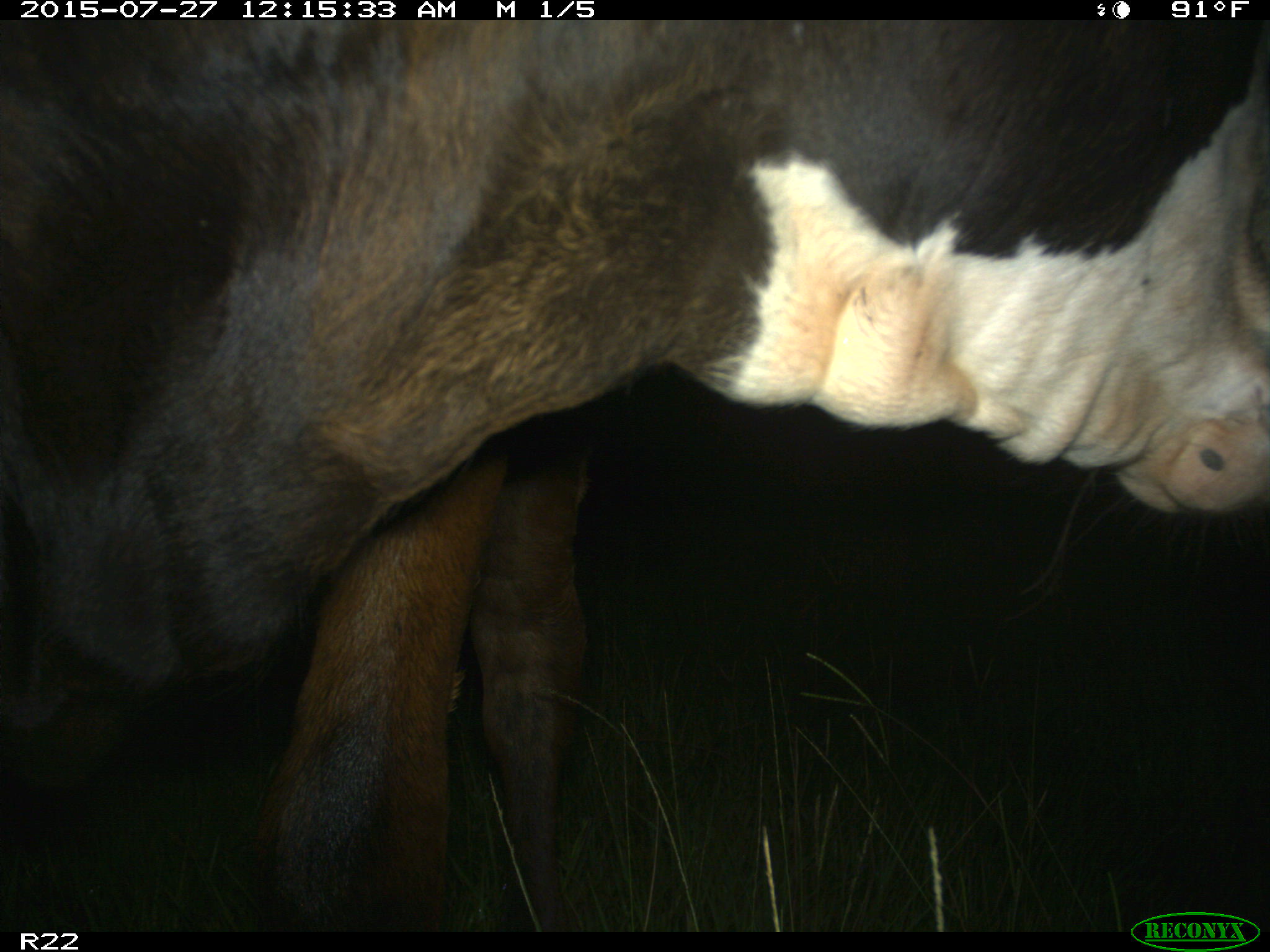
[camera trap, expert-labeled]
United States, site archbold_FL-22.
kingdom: Animalia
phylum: Chordata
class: Mammalia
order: Artiodactyla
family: Bovidae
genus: Bos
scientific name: Bos taurus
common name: domestic cow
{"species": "Bos taurus (domestic cow)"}